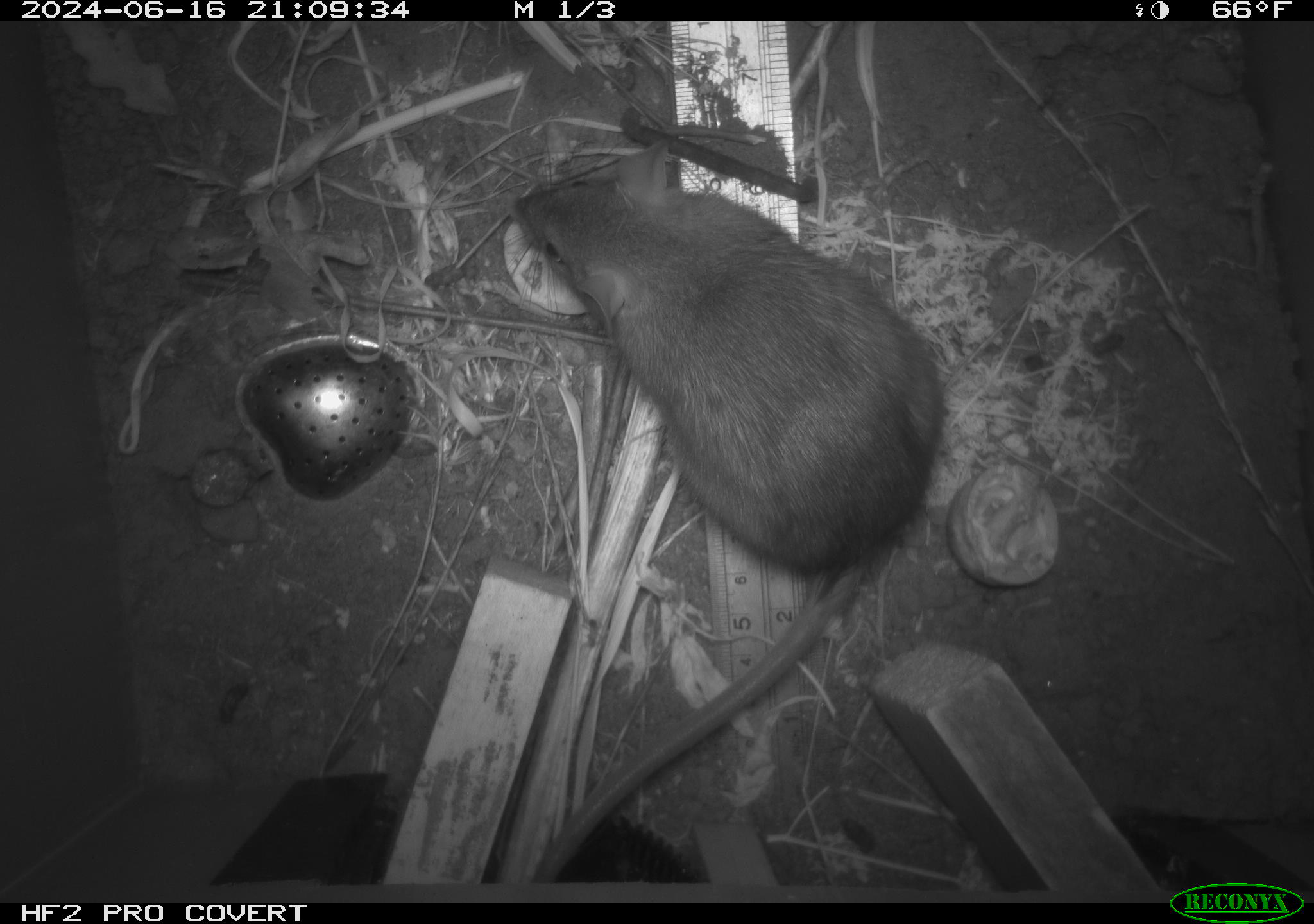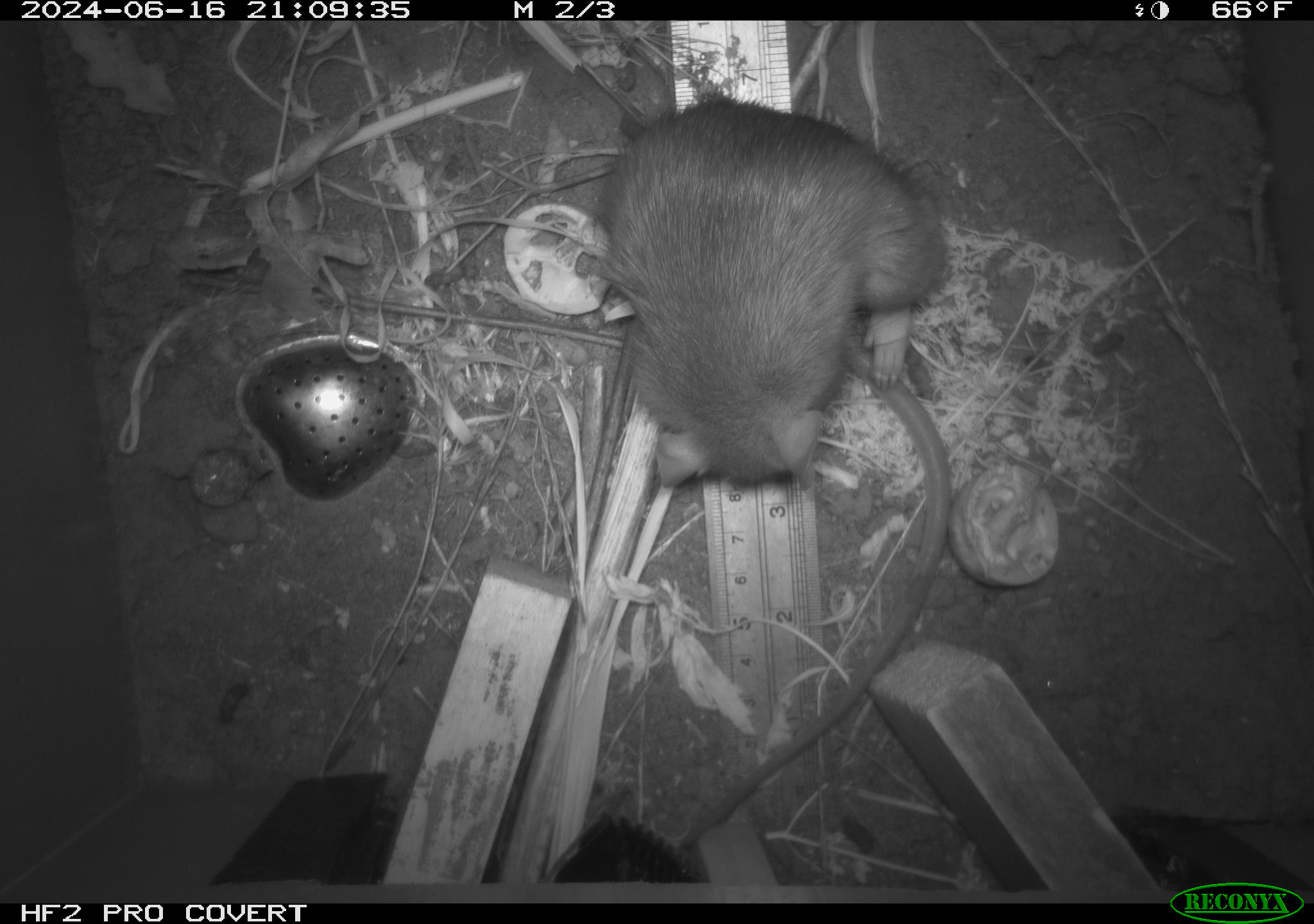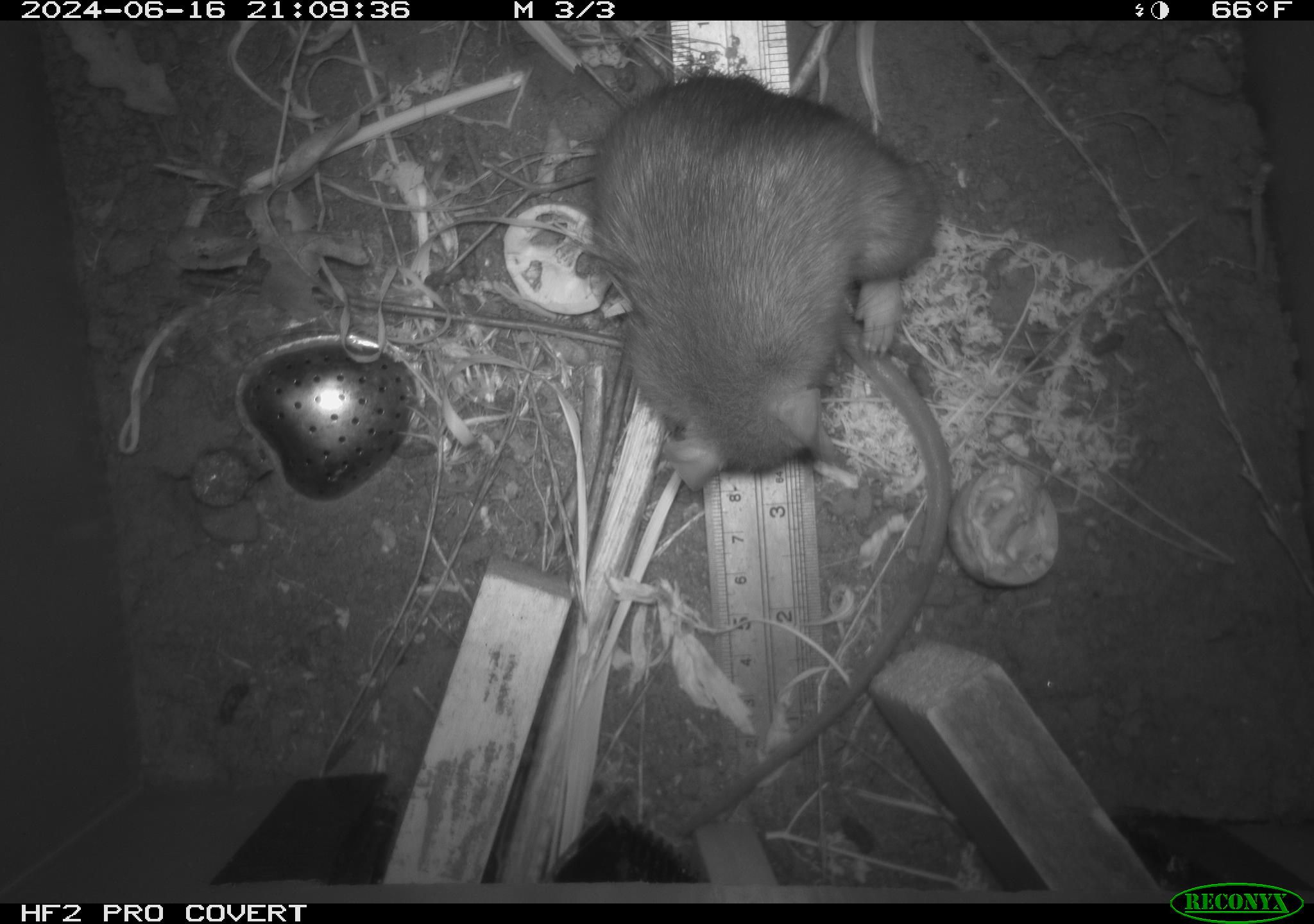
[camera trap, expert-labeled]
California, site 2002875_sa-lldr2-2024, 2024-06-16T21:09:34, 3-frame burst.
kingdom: Animalia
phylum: Chordata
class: Mammalia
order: Rodentia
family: Muridae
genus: Rattus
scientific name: Rattus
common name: rat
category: rattus species